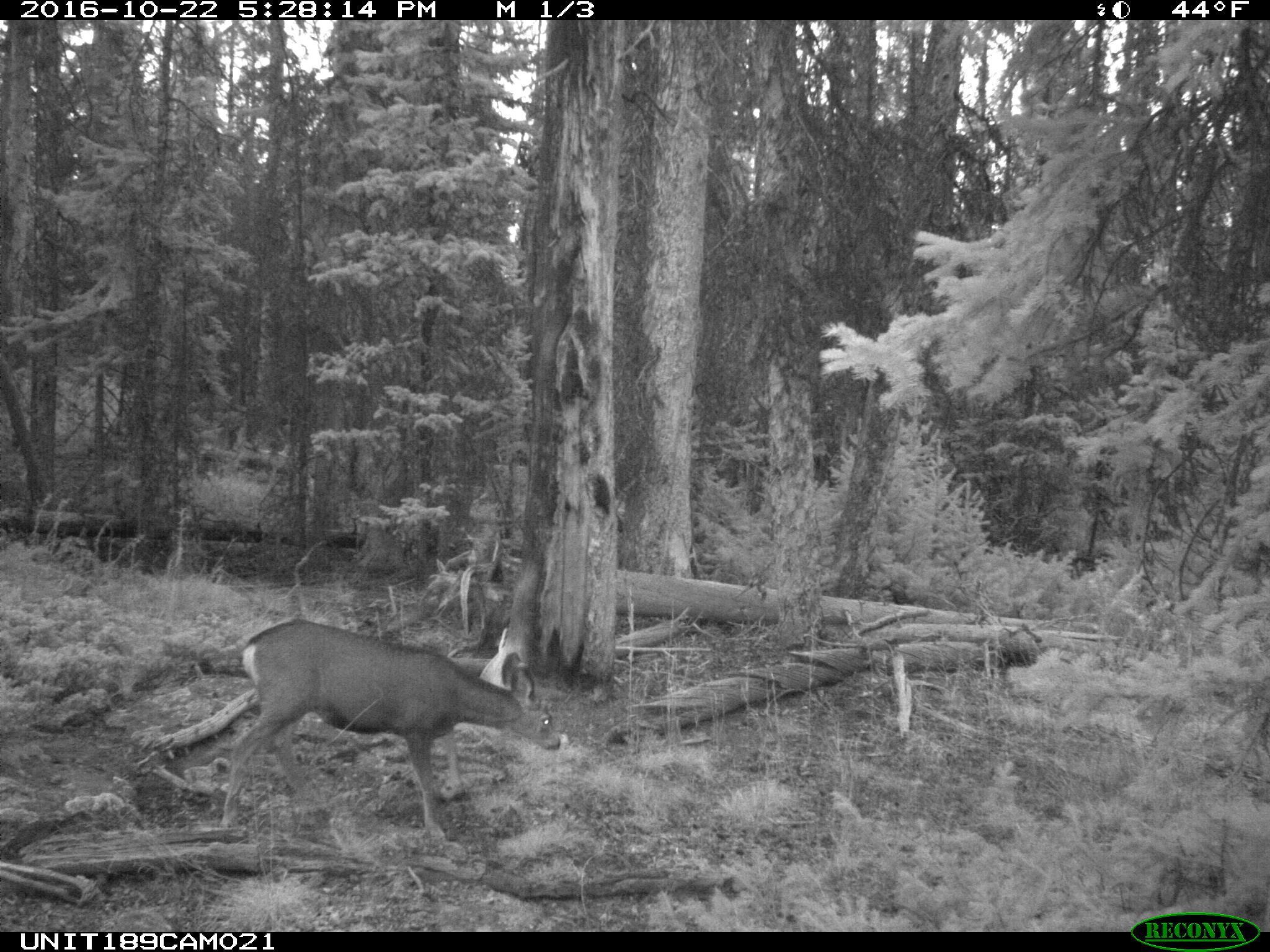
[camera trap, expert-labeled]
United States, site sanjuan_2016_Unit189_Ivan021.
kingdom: Animalia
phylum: Chordata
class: Mammalia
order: Artiodactyla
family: Cervidae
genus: Odocoileus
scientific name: Odocoileus hemionus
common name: mule deer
Odocoileus hemionus (mule deer).